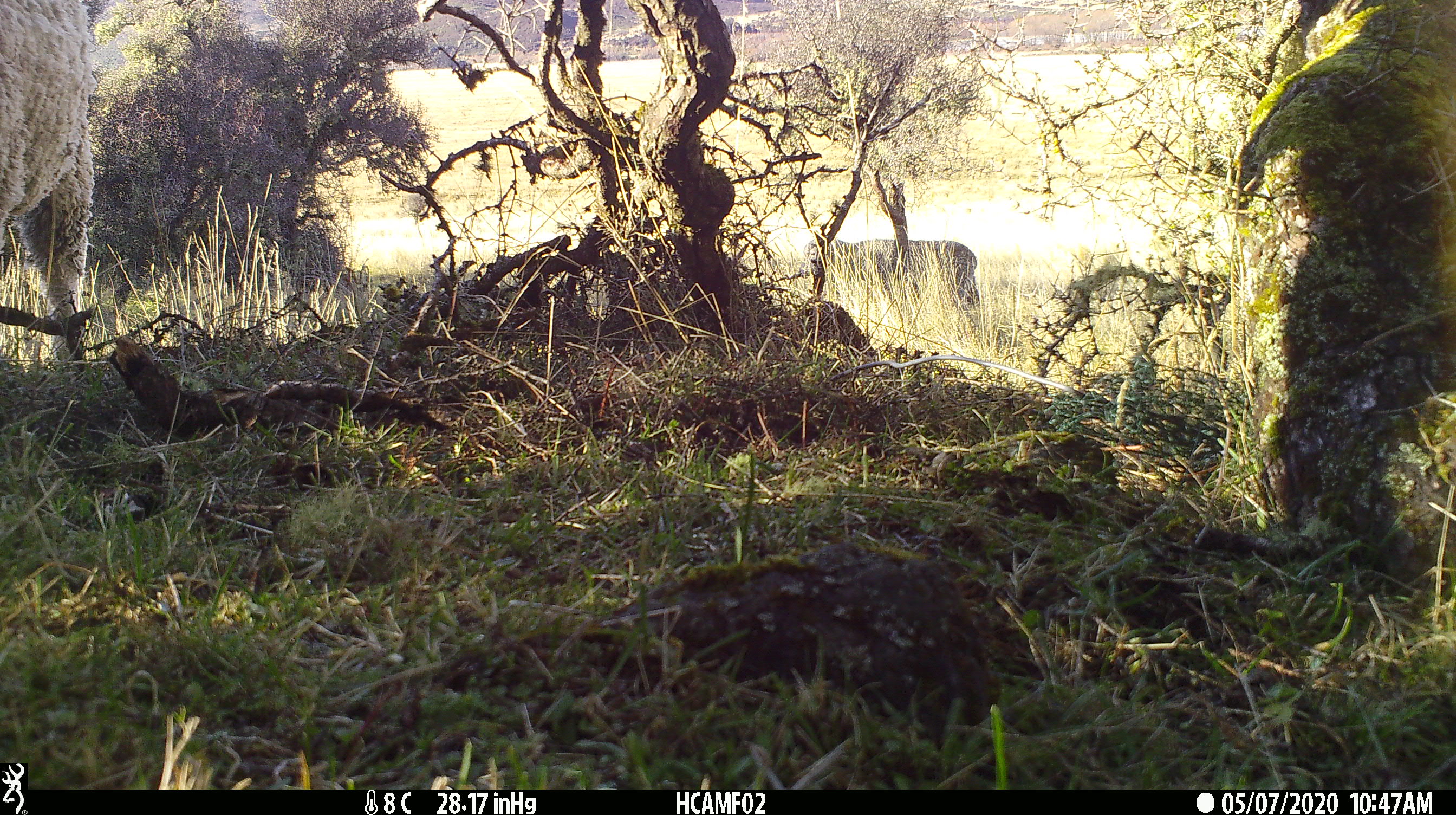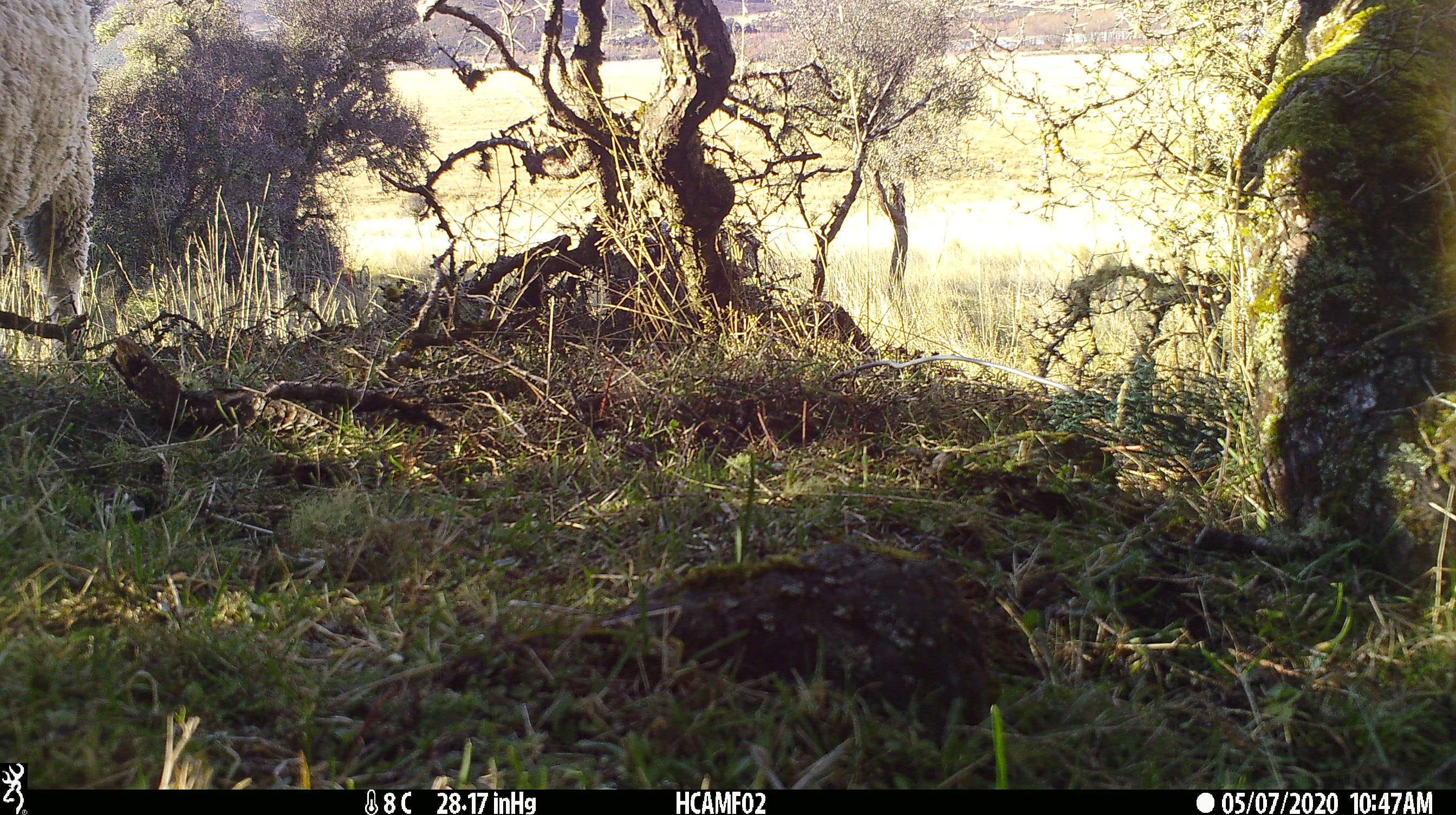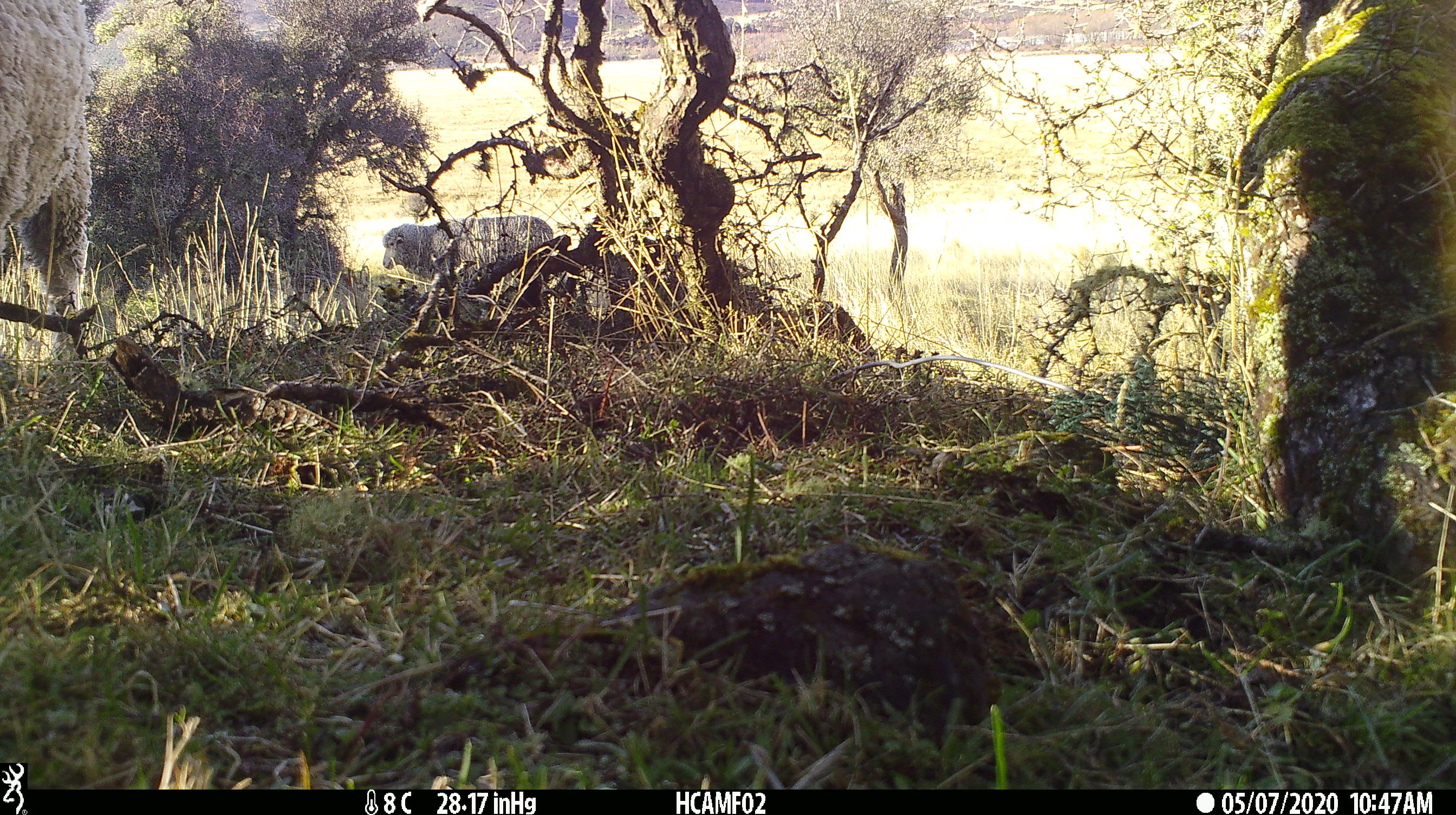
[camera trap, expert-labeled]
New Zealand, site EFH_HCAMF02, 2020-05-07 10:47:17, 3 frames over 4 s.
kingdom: Animalia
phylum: Chordata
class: Mammalia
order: Artiodactyla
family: Bovidae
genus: Ovis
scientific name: Ovis aries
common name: domestic sheep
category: sheep